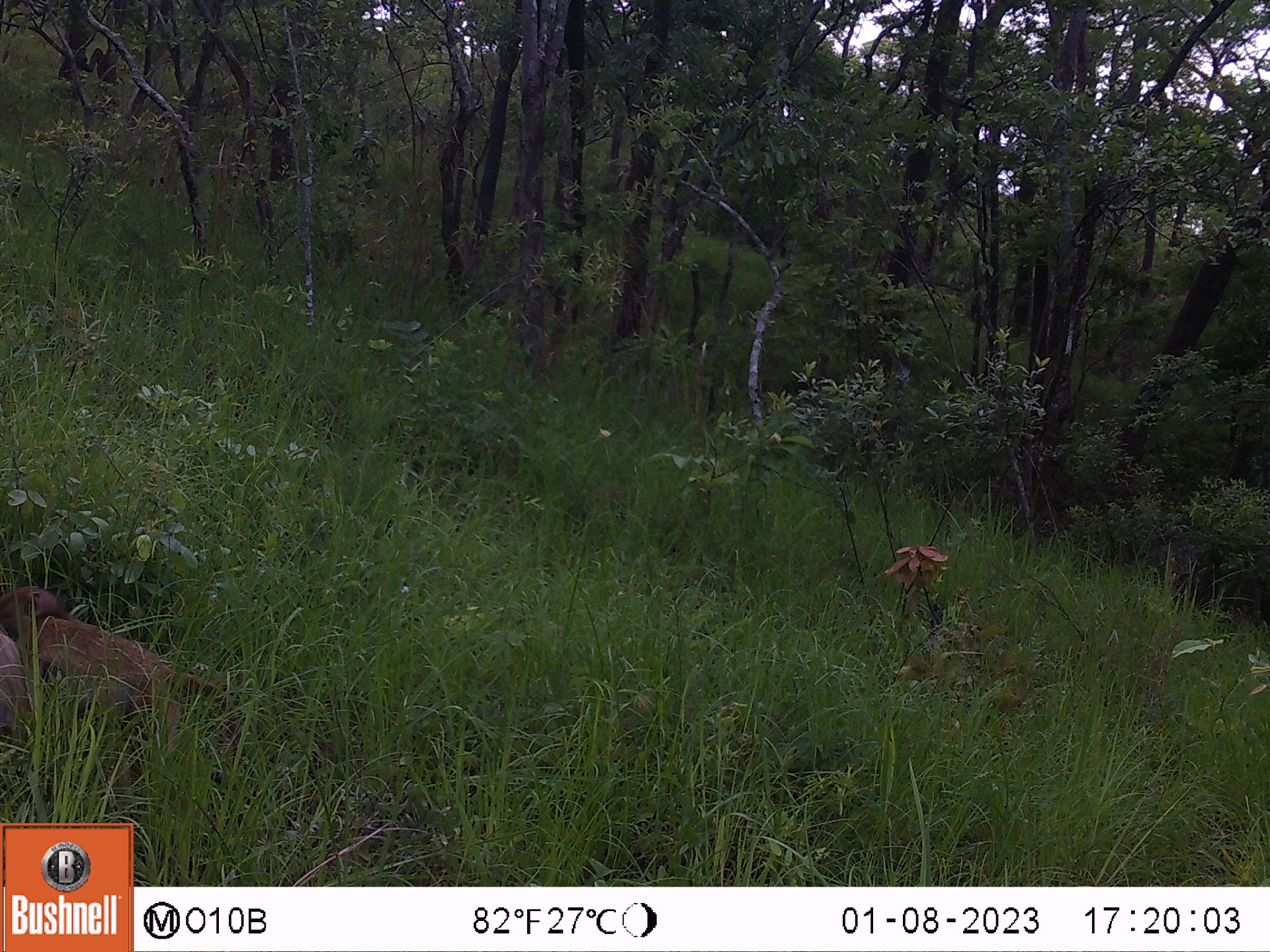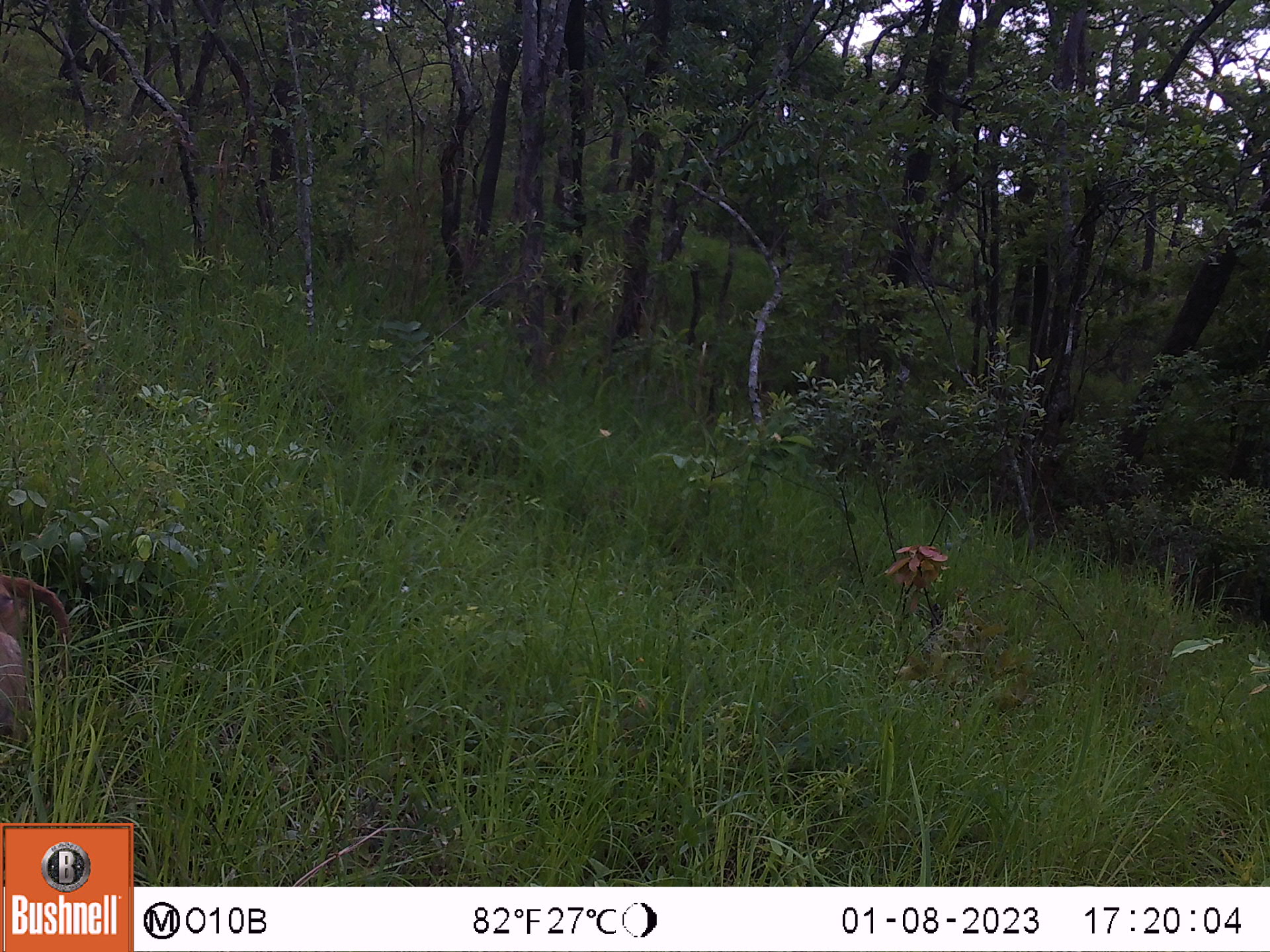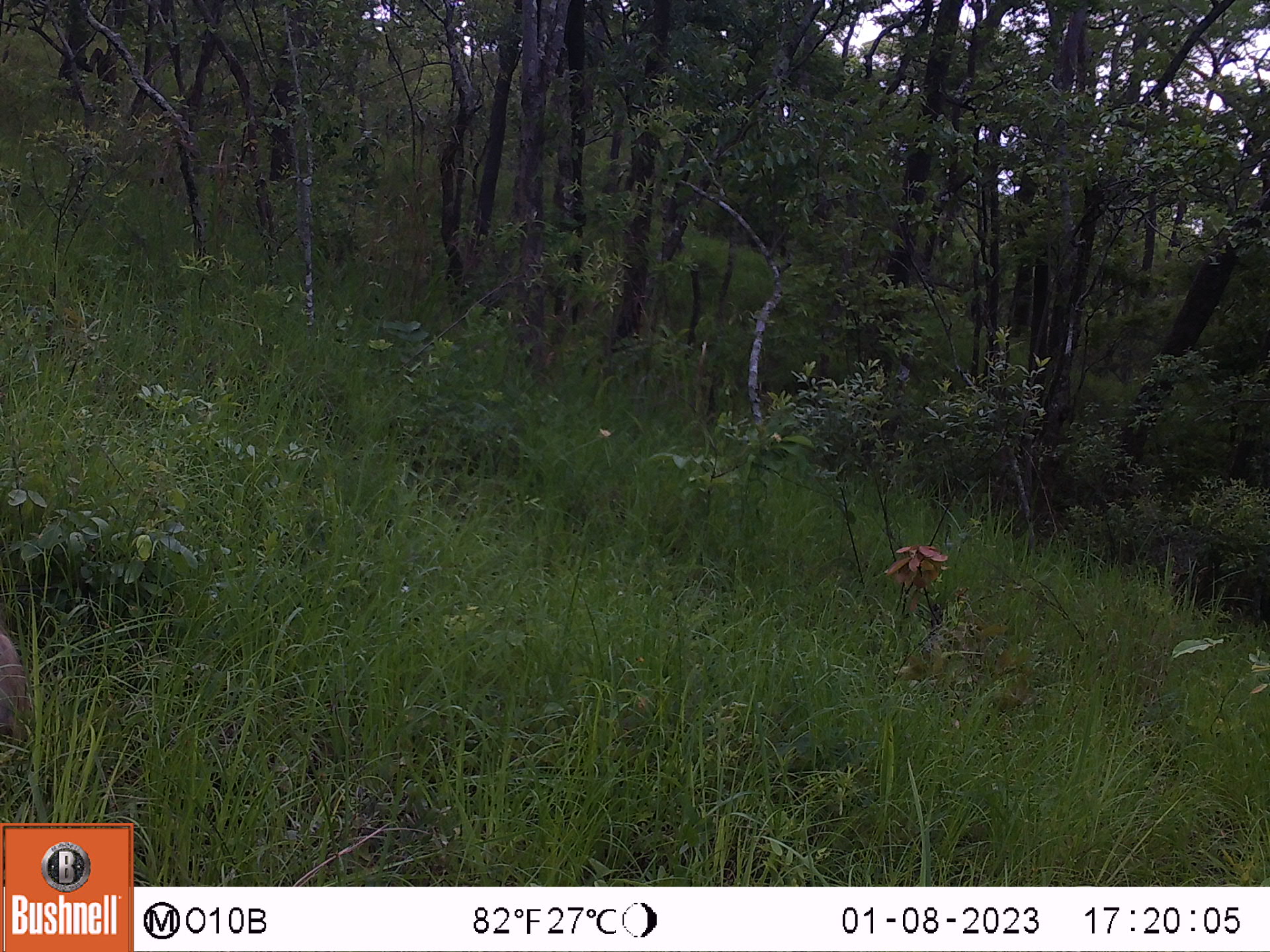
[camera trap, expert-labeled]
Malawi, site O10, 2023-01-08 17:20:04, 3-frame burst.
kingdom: Animalia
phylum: Chordata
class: Mammalia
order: Primates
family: Cercopithecidae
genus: Papio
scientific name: Papio cynocephalus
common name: yellow baboon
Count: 1.